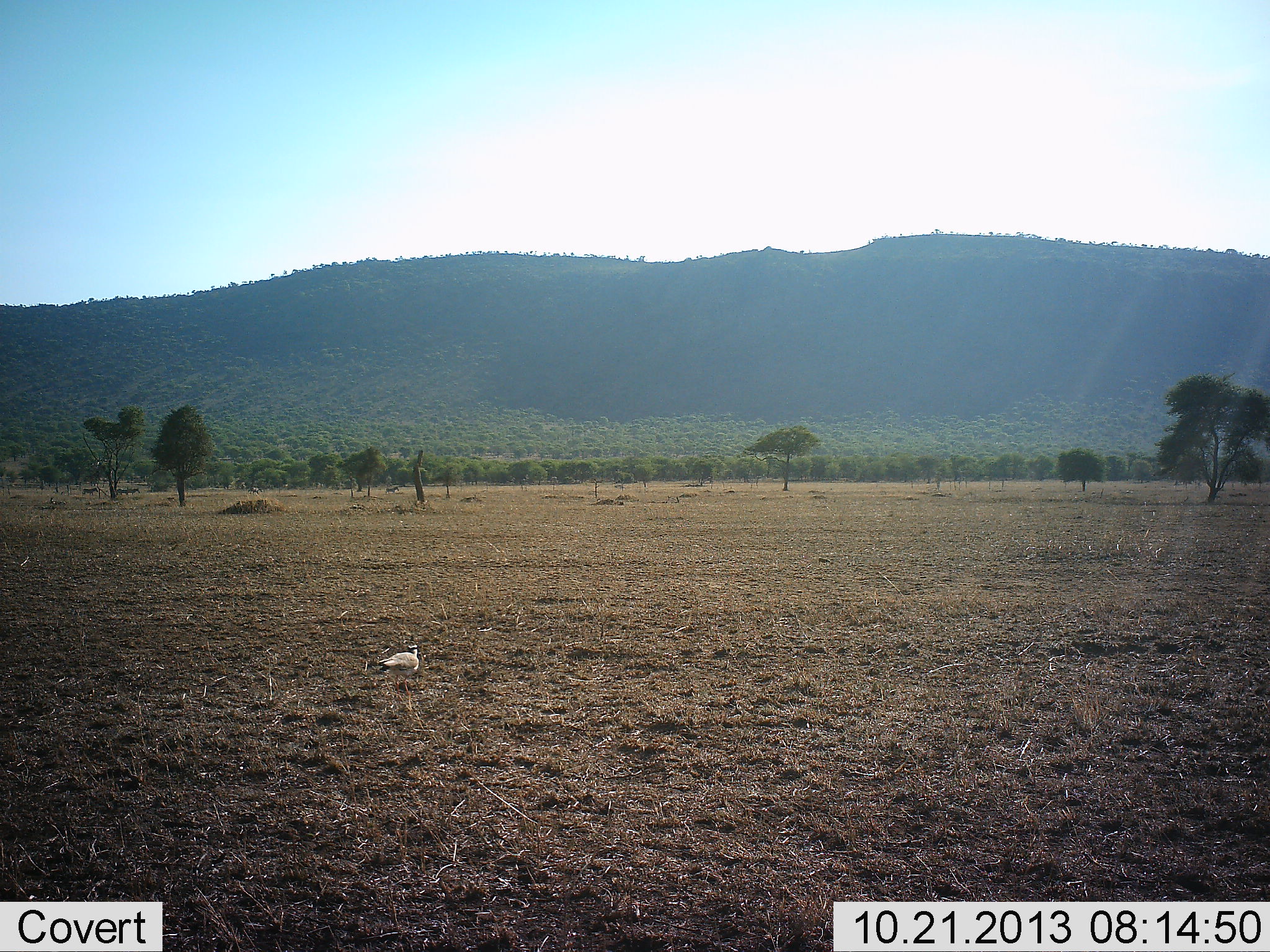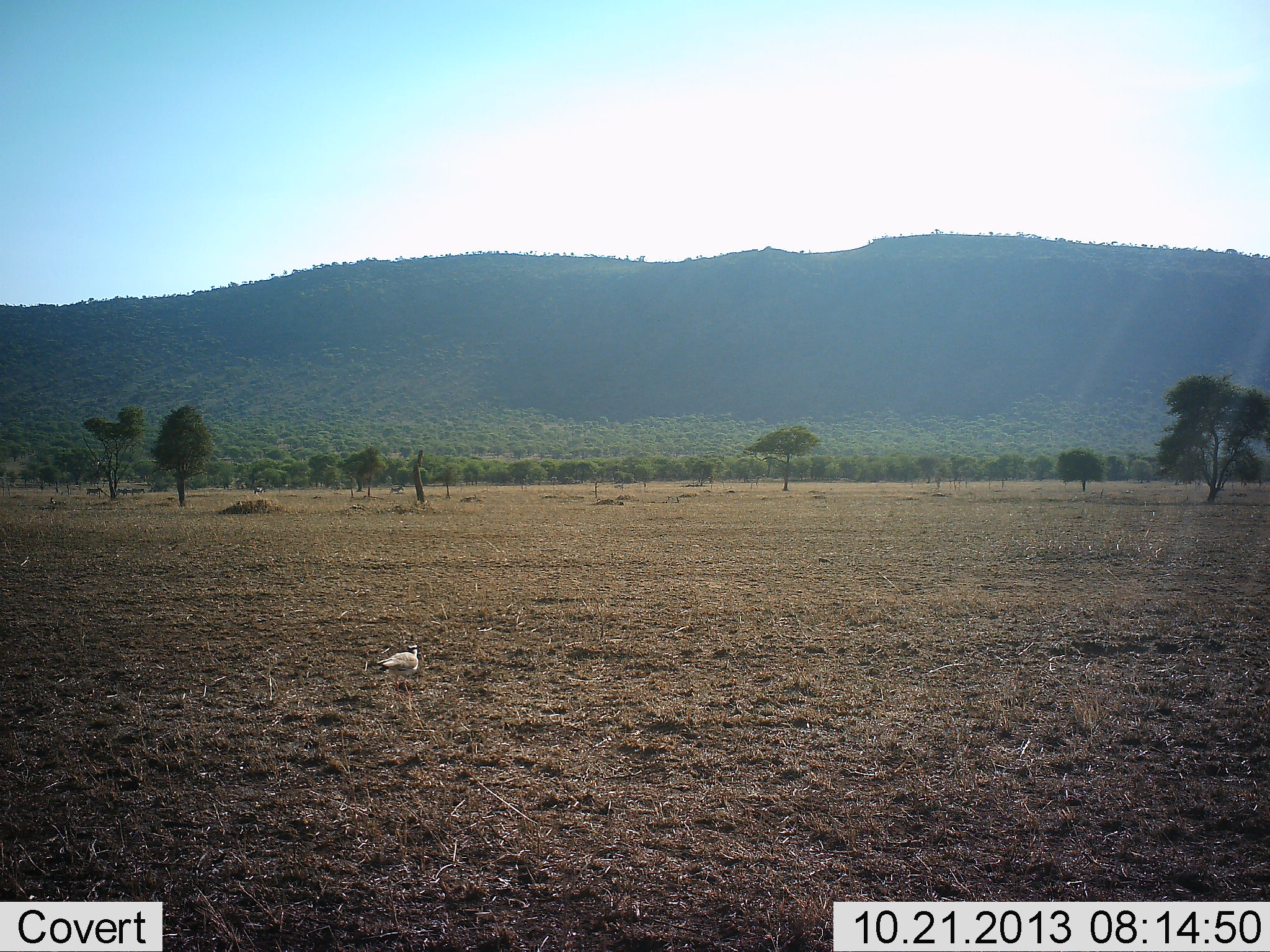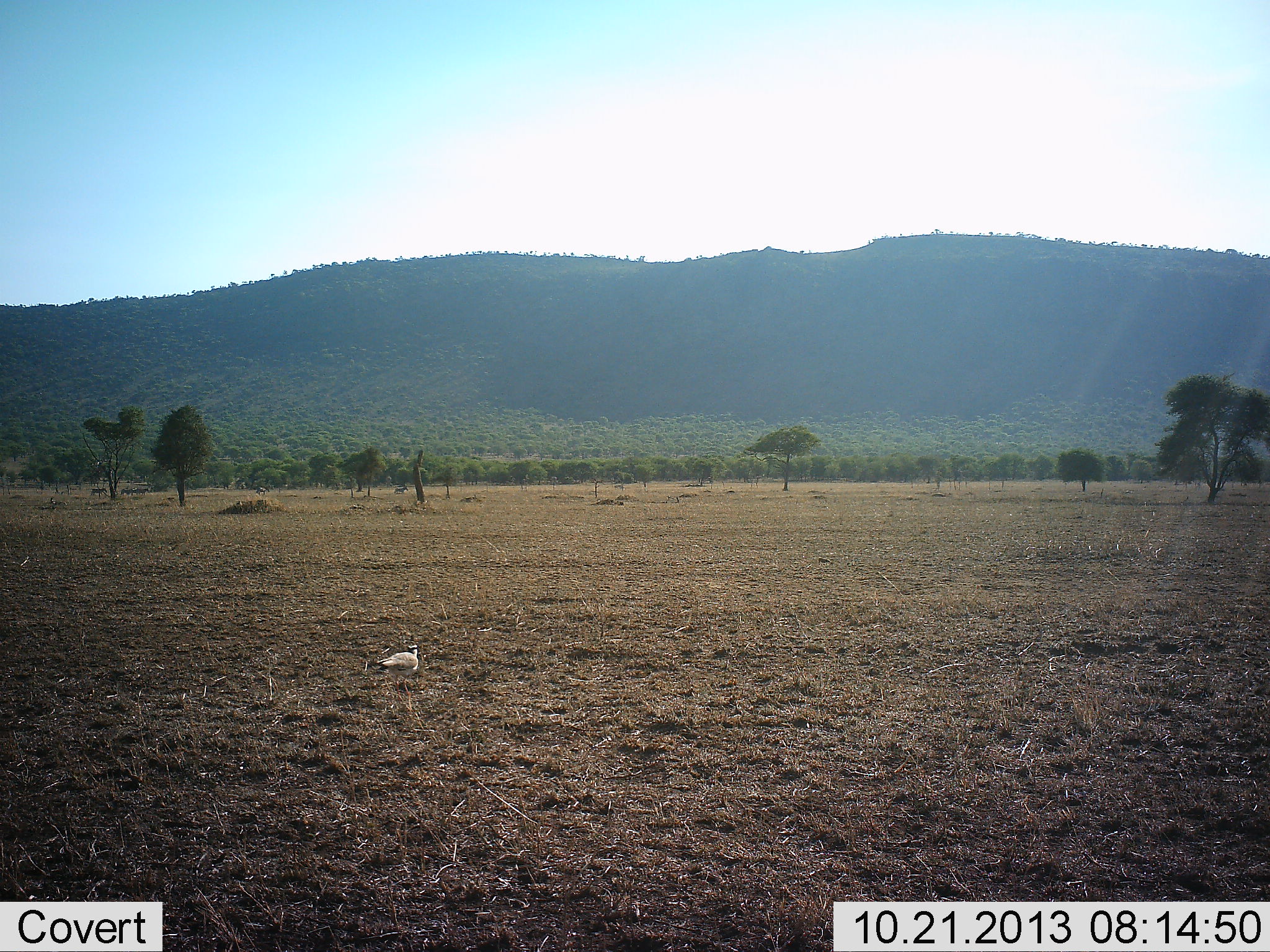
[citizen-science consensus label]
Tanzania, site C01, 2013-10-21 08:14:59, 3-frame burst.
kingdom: Animalia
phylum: Chordata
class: Aves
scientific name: Aves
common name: bird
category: otherbird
Otherbird (bird) (Aves), count 1. Behavior (volunteer vote fractions): standing 54%, resting 46%, moving 0%, interacting 0%. Young present (vote fraction): 0%. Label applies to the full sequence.